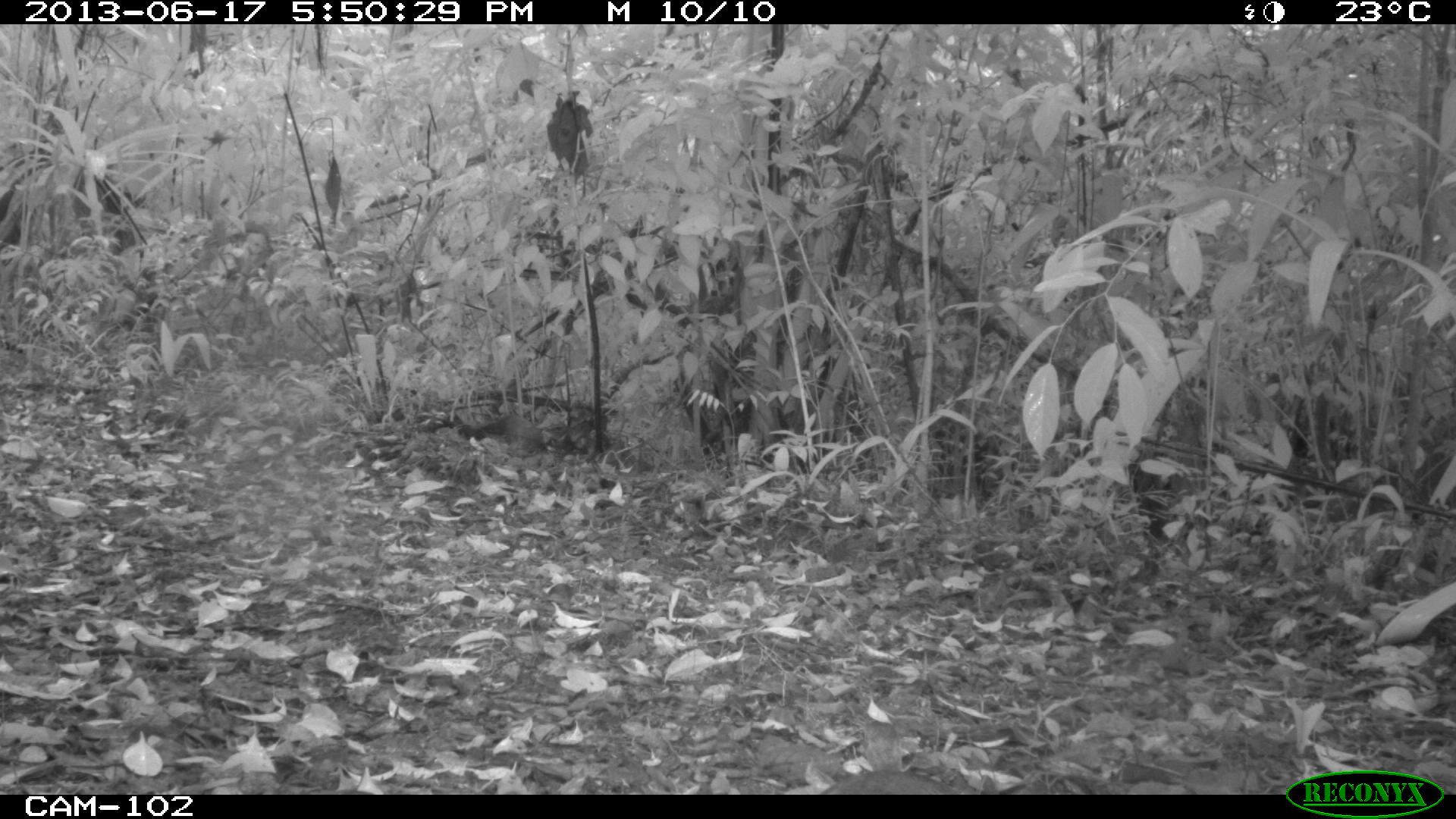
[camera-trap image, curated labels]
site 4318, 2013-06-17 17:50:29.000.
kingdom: Animalia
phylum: Chordata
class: Aves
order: Tinamiformes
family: Tinamidae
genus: Tinamus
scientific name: Tinamus major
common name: great tinamou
Tinamus major (great tinamou), count 1.